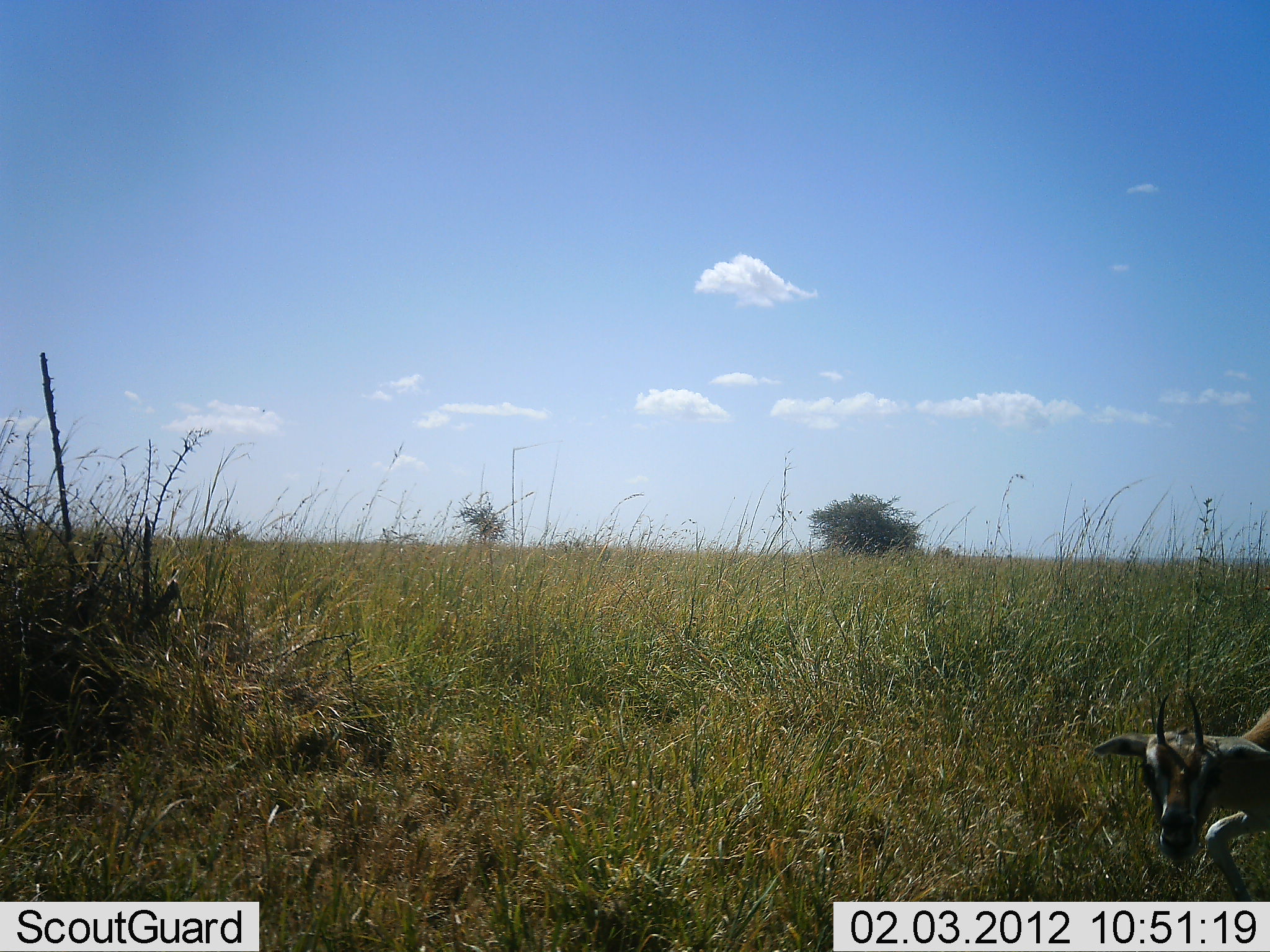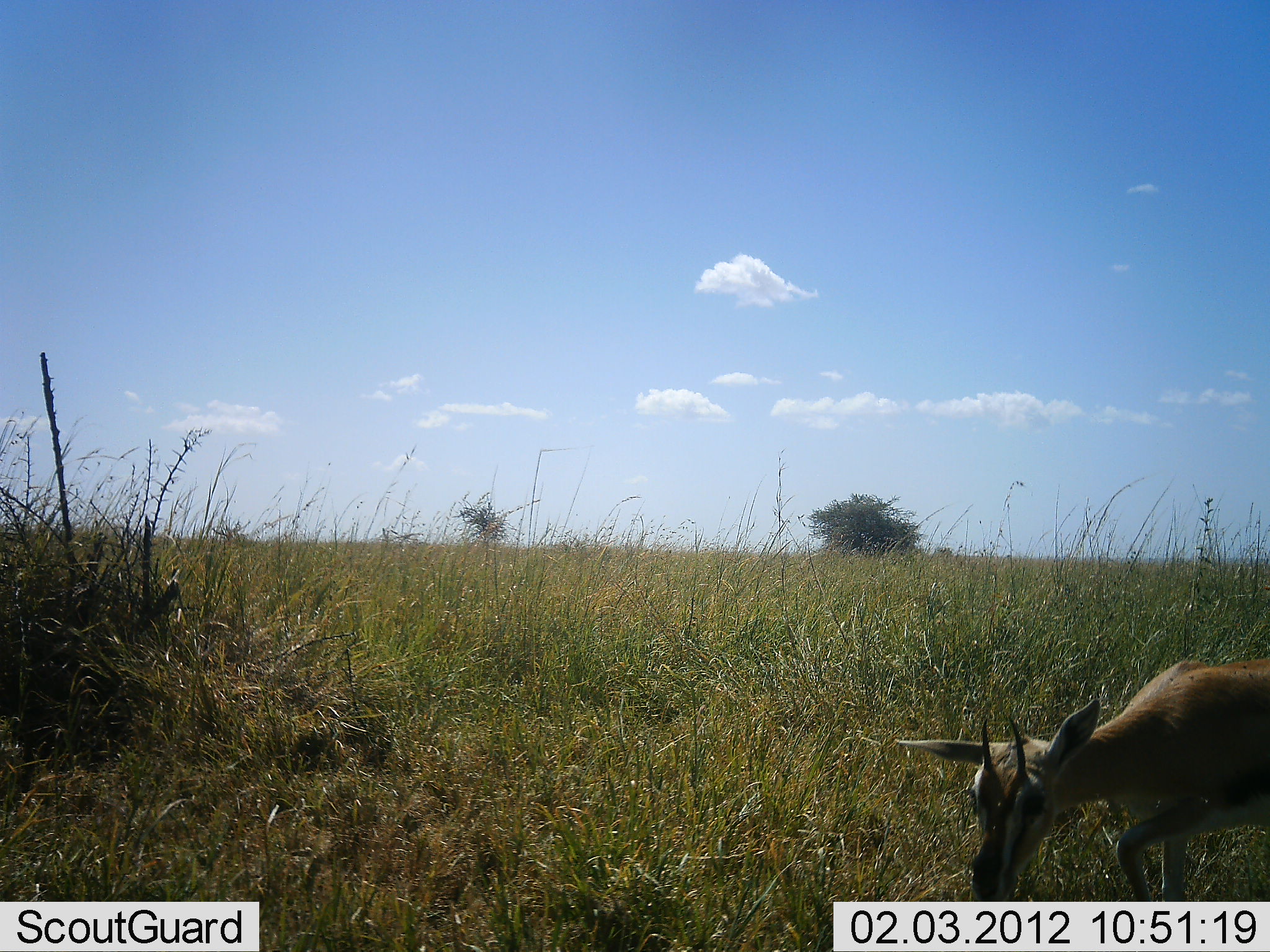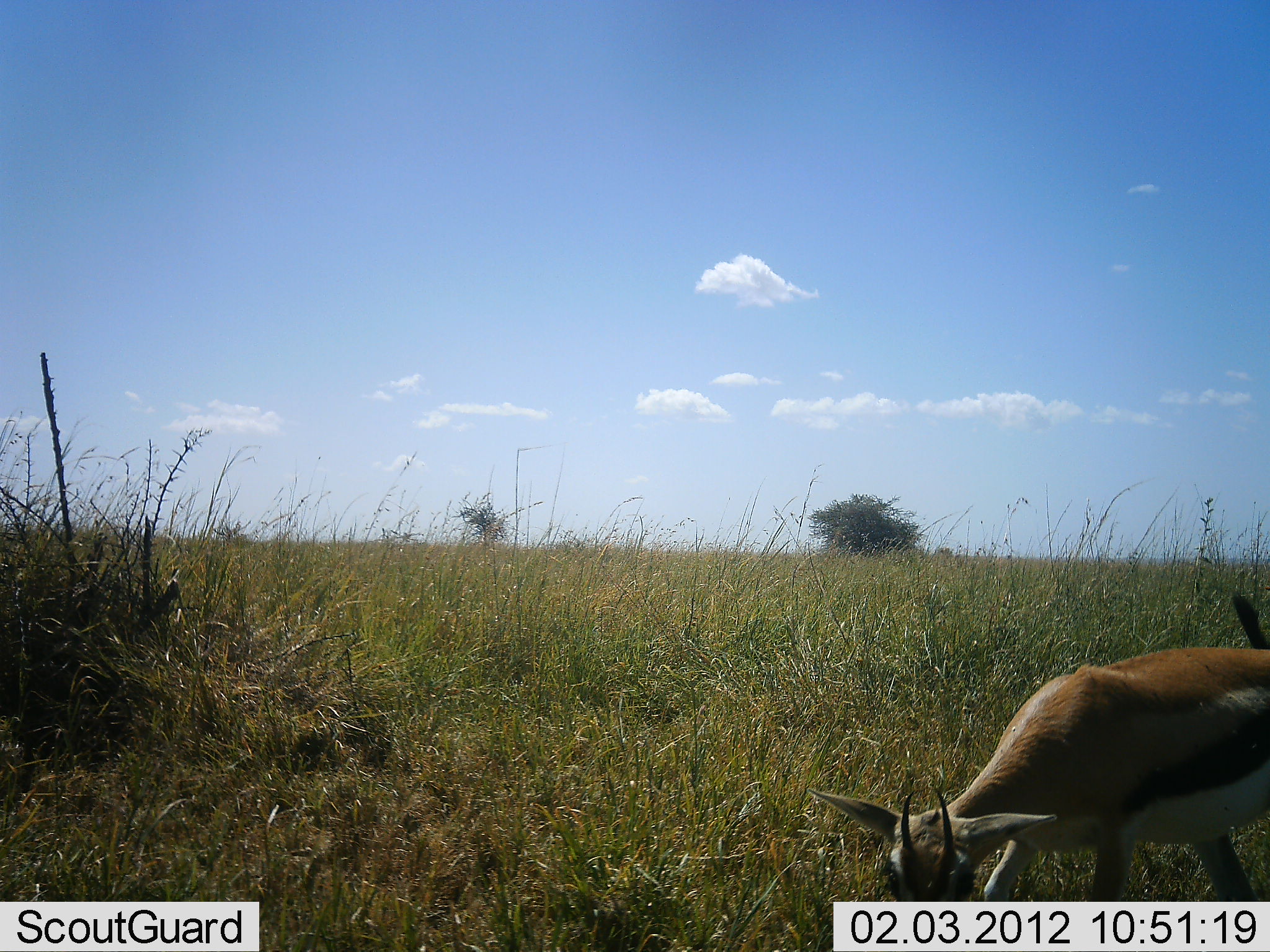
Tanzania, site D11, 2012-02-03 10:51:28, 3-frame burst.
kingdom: Animalia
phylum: Chordata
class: Mammalia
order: Artiodactyla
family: Bovidae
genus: Eudorcas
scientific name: Eudorcas thomsonii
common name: thomson's gazelle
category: gazellethomsons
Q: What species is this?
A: Gazellethomsons (thomson's gazelle) (Eudorcas thomsonii).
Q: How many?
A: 1.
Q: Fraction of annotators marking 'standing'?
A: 0%.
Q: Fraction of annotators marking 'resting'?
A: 0%.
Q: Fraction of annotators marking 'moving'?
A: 82%.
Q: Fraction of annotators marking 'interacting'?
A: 0%.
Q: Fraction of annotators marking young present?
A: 9%.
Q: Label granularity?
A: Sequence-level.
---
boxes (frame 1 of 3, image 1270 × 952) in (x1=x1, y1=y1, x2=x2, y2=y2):
animal: (x1=1089, y1=692, x2=1270, y2=902)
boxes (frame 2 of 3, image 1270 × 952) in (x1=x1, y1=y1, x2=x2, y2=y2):
animal: (x1=897, y1=656, x2=1270, y2=901)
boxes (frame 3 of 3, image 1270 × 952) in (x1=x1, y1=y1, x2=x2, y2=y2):
animal: (x1=813, y1=588, x2=1270, y2=904)